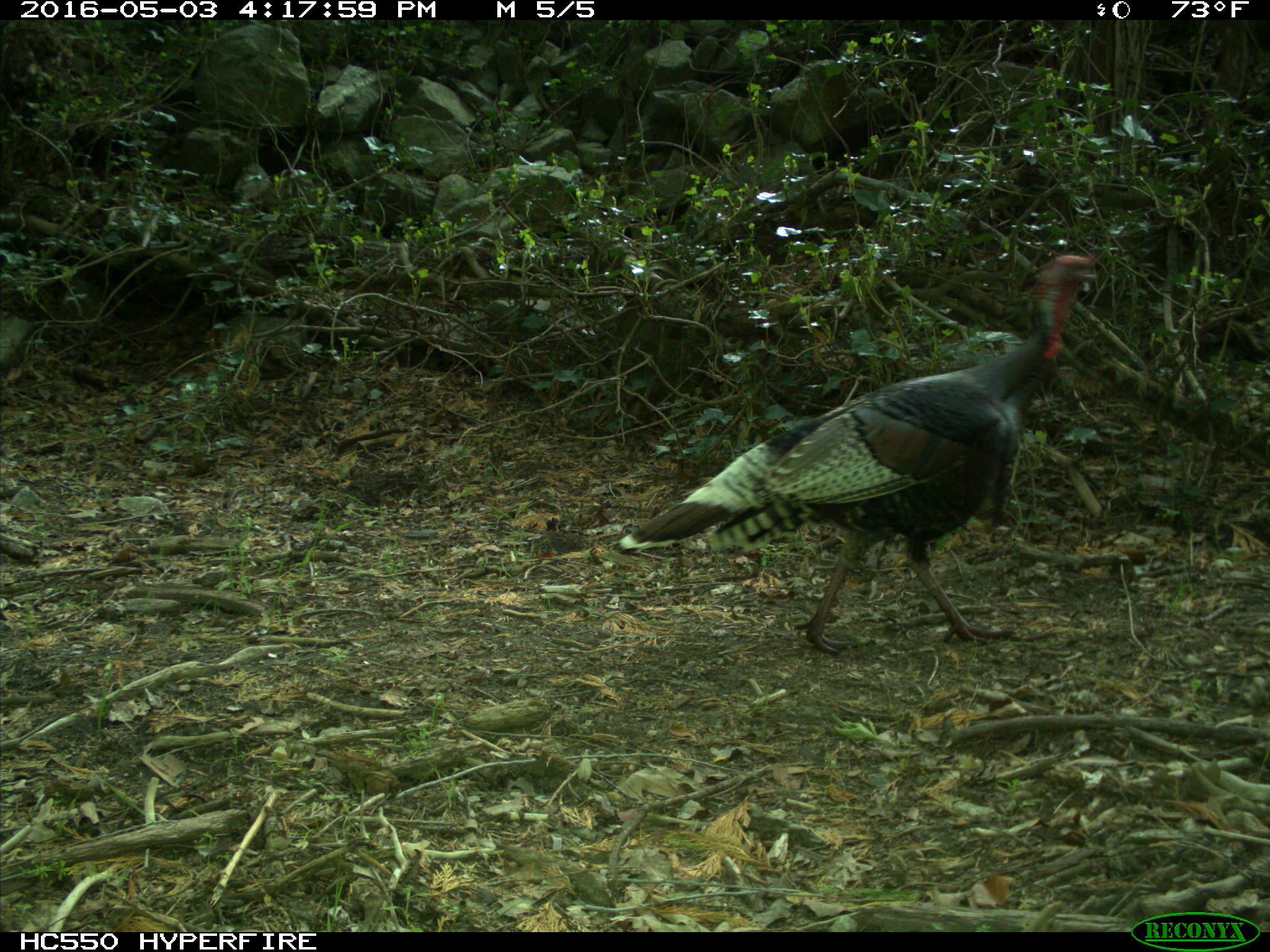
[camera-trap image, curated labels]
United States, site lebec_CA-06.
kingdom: Animalia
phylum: Chordata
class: Aves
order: Galliformes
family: Phasianidae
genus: Meleagris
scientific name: Meleagris gallopavo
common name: wild turkey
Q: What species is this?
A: Meleagris gallopavo (wild turkey).